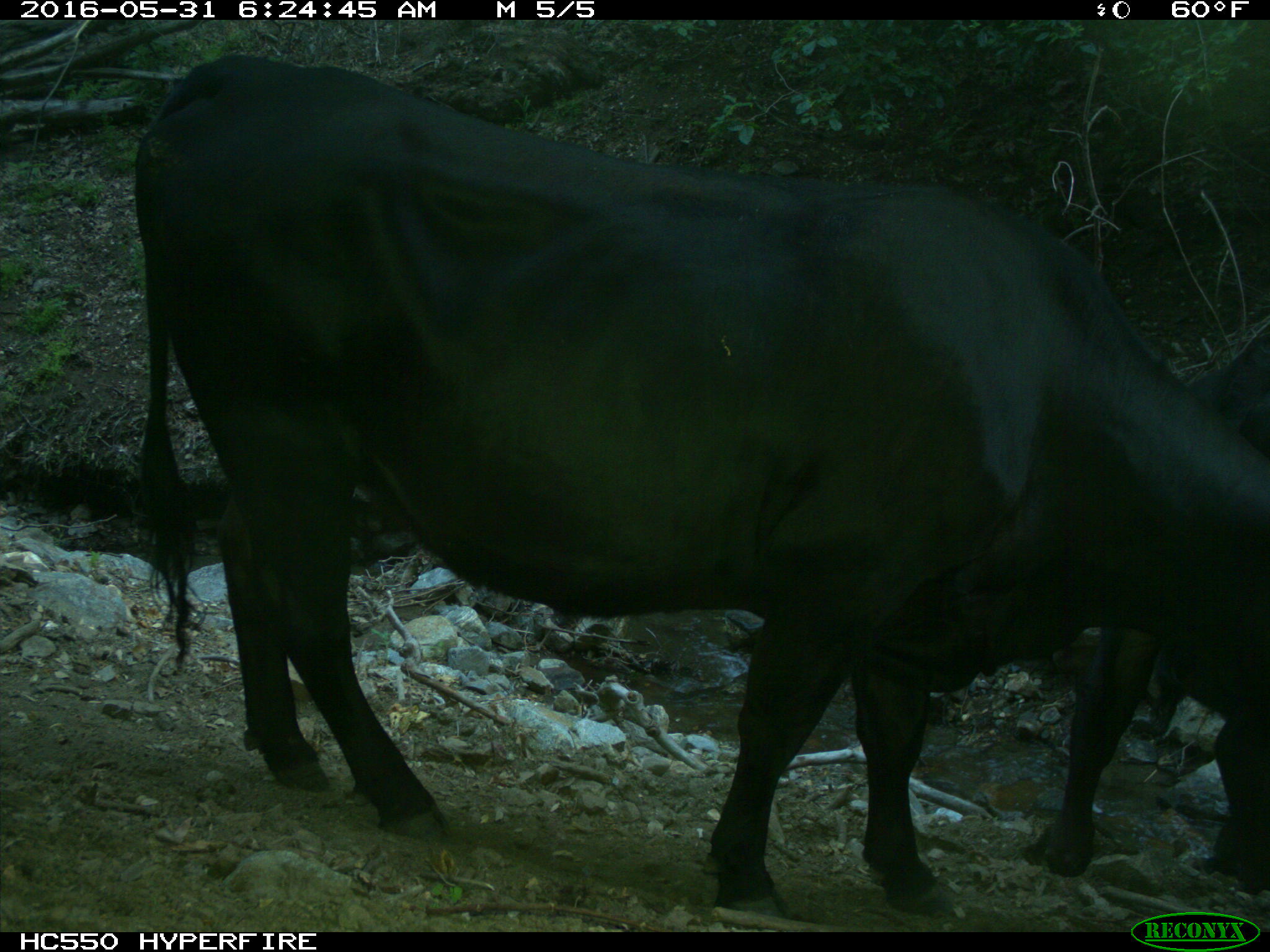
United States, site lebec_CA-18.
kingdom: Animalia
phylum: Chordata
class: Mammalia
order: Artiodactyla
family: Bovidae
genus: Bos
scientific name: Bos taurus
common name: domestic cow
Bos taurus (domestic cow).